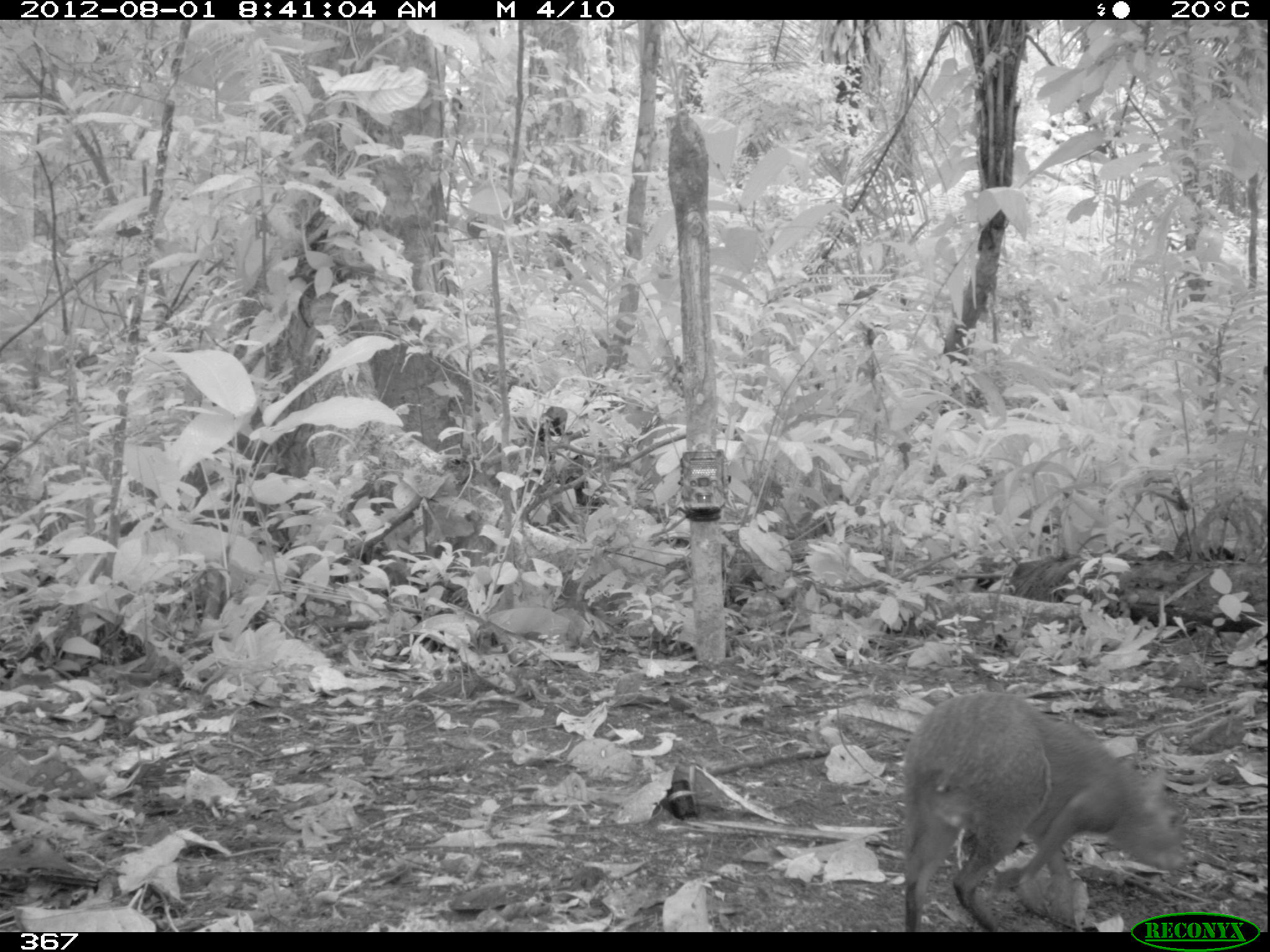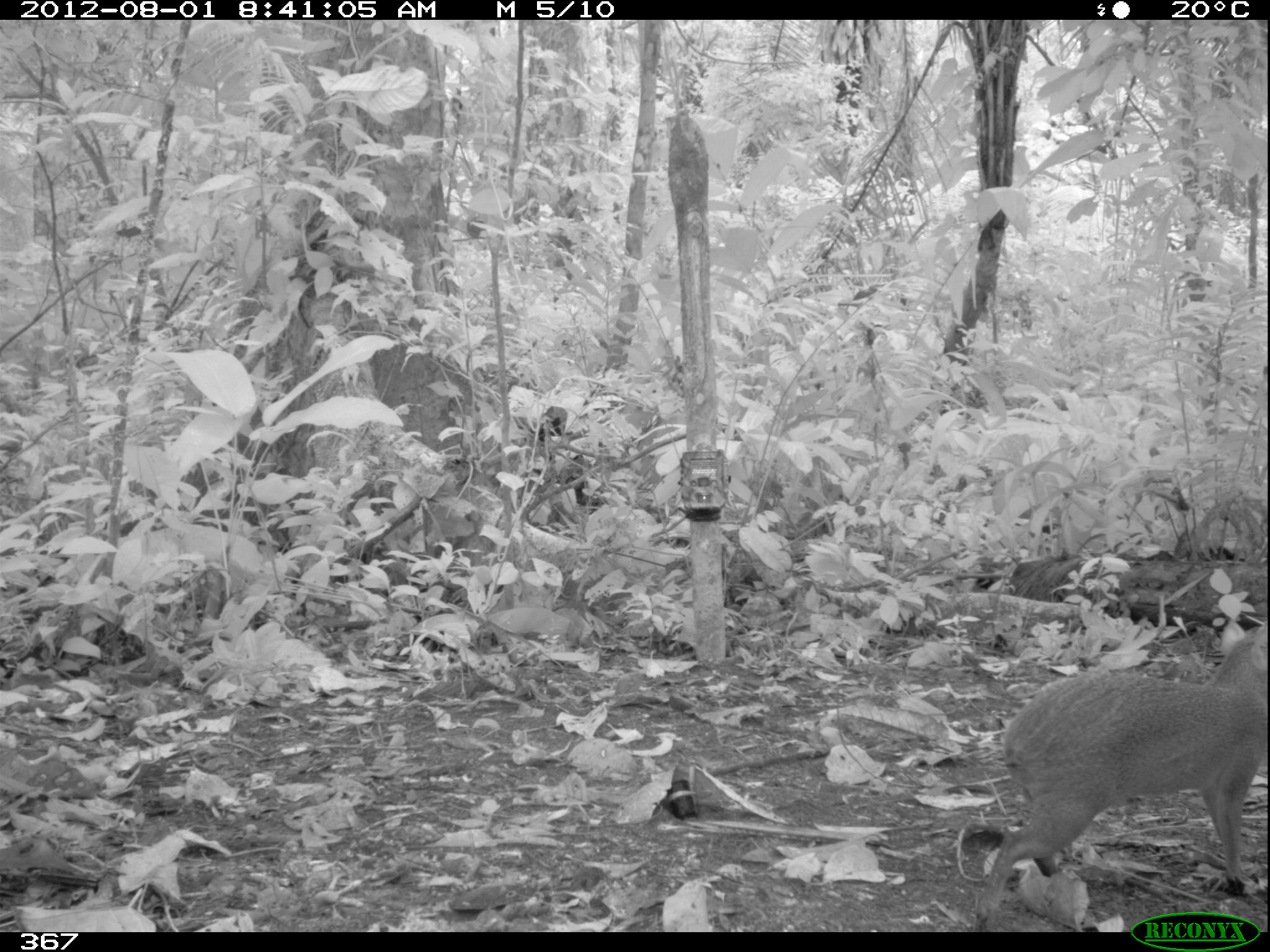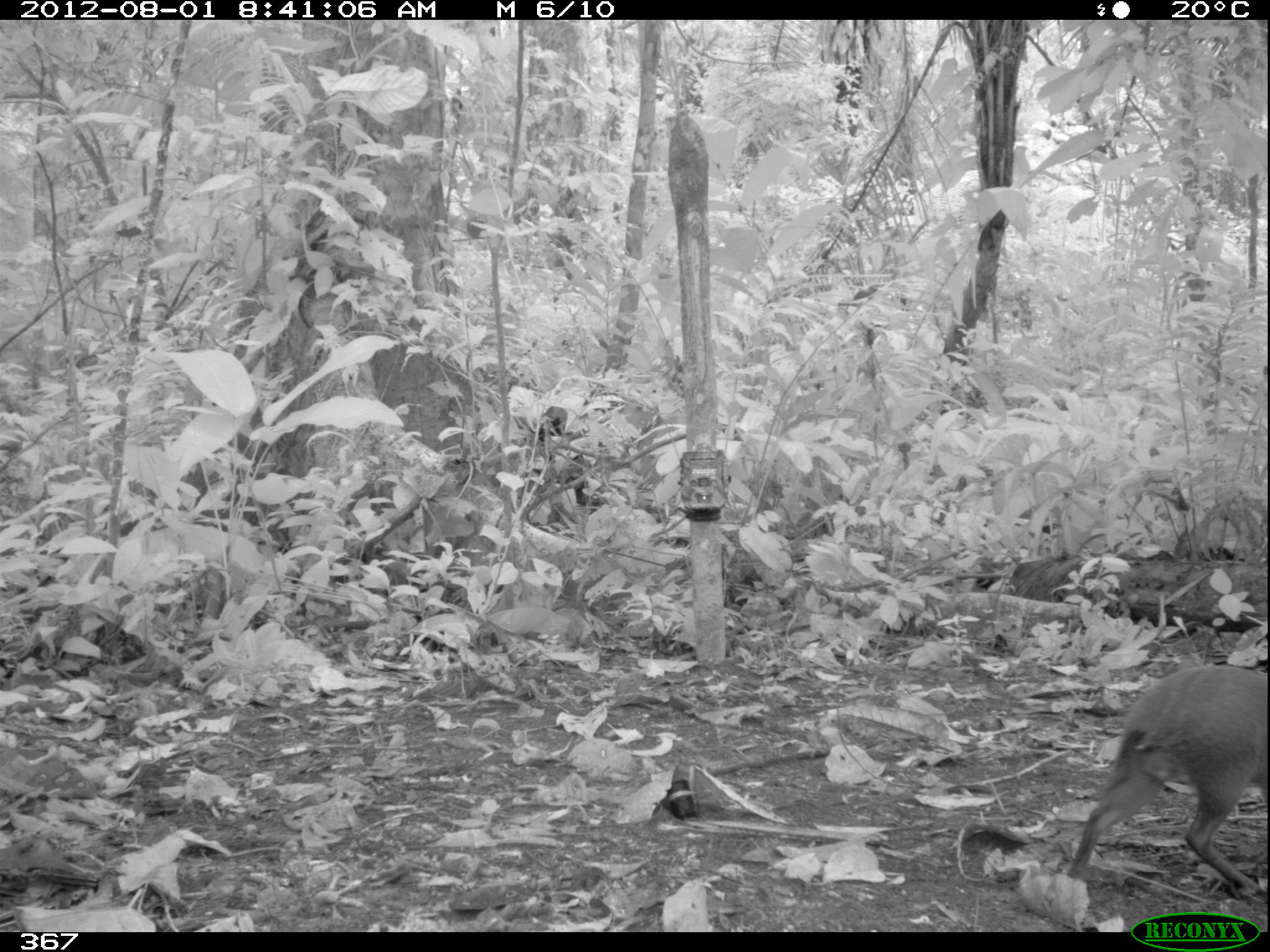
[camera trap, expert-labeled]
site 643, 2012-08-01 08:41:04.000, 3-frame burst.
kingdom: Animalia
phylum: Chordata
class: Mammalia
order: Rodentia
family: Dasyproctidae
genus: Dasyprocta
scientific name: Dasyprocta punctata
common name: central american agouti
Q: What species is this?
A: Dasyprocta punctata (central american agouti).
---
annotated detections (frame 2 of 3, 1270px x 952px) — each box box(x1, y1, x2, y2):
dasyprocta punctata: box(970, 624, 1267, 932)